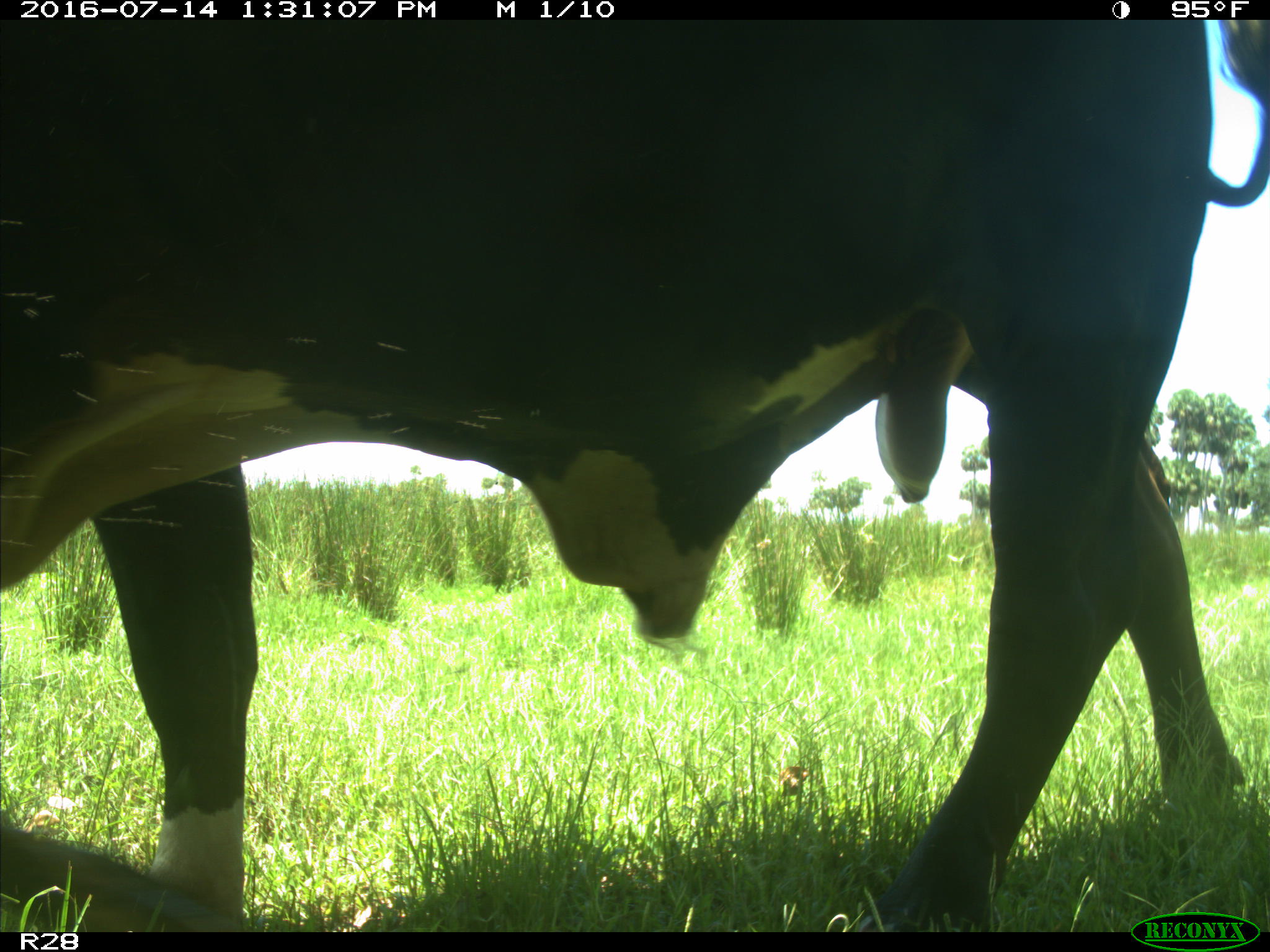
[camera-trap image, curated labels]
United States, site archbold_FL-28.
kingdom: Animalia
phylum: Chordata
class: Mammalia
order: Artiodactyla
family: Bovidae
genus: Bos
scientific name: Bos taurus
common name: domestic cow